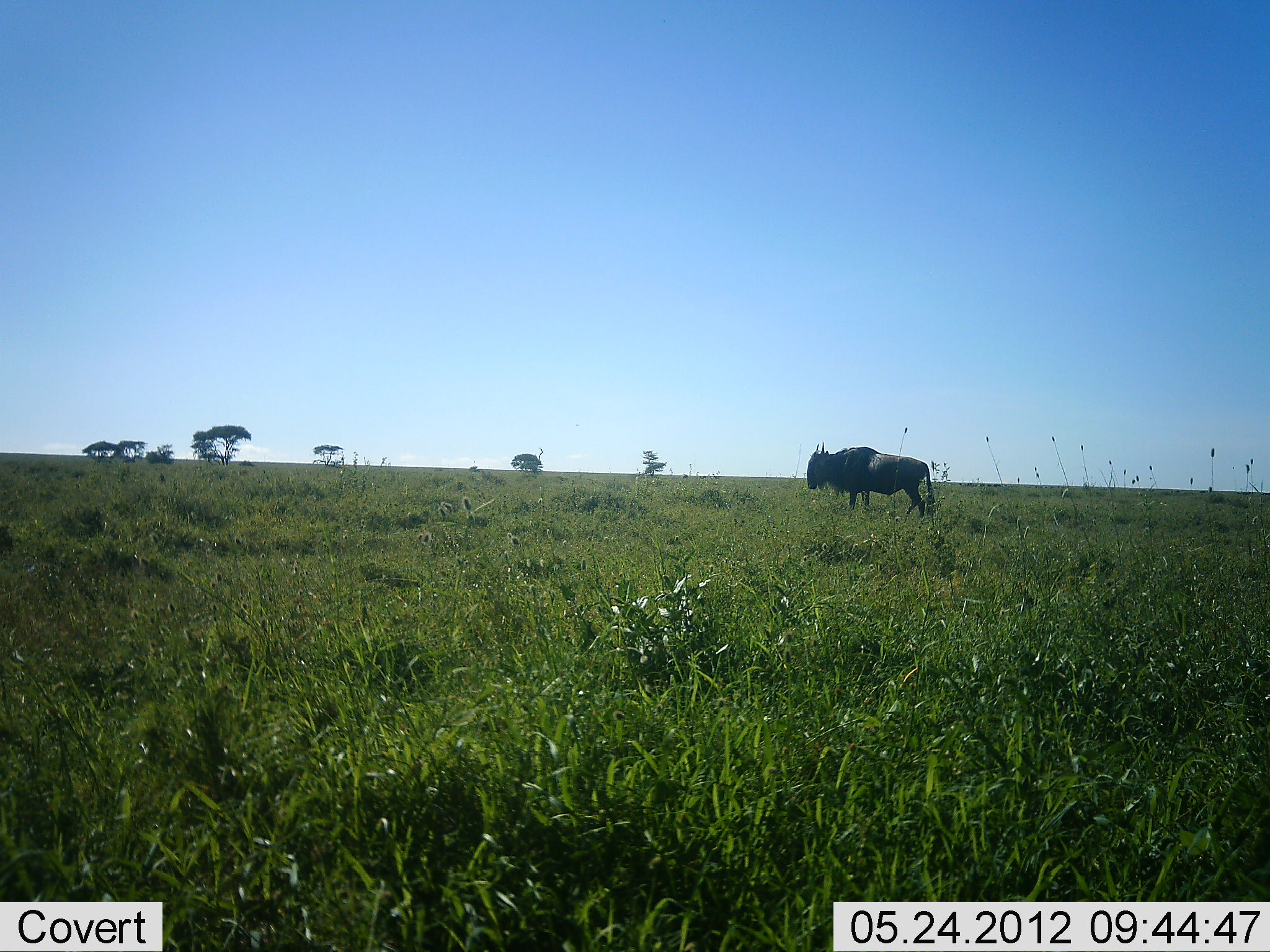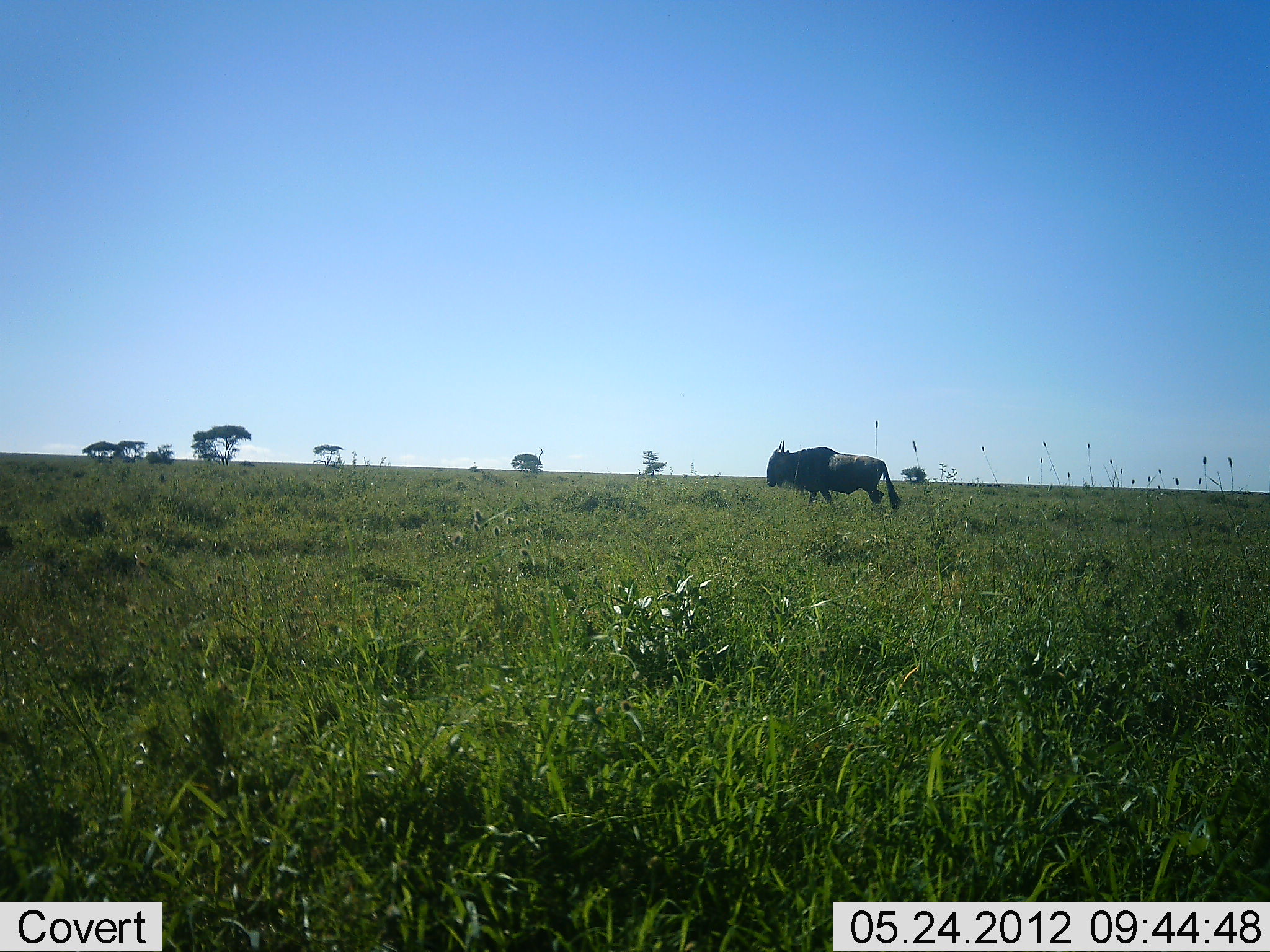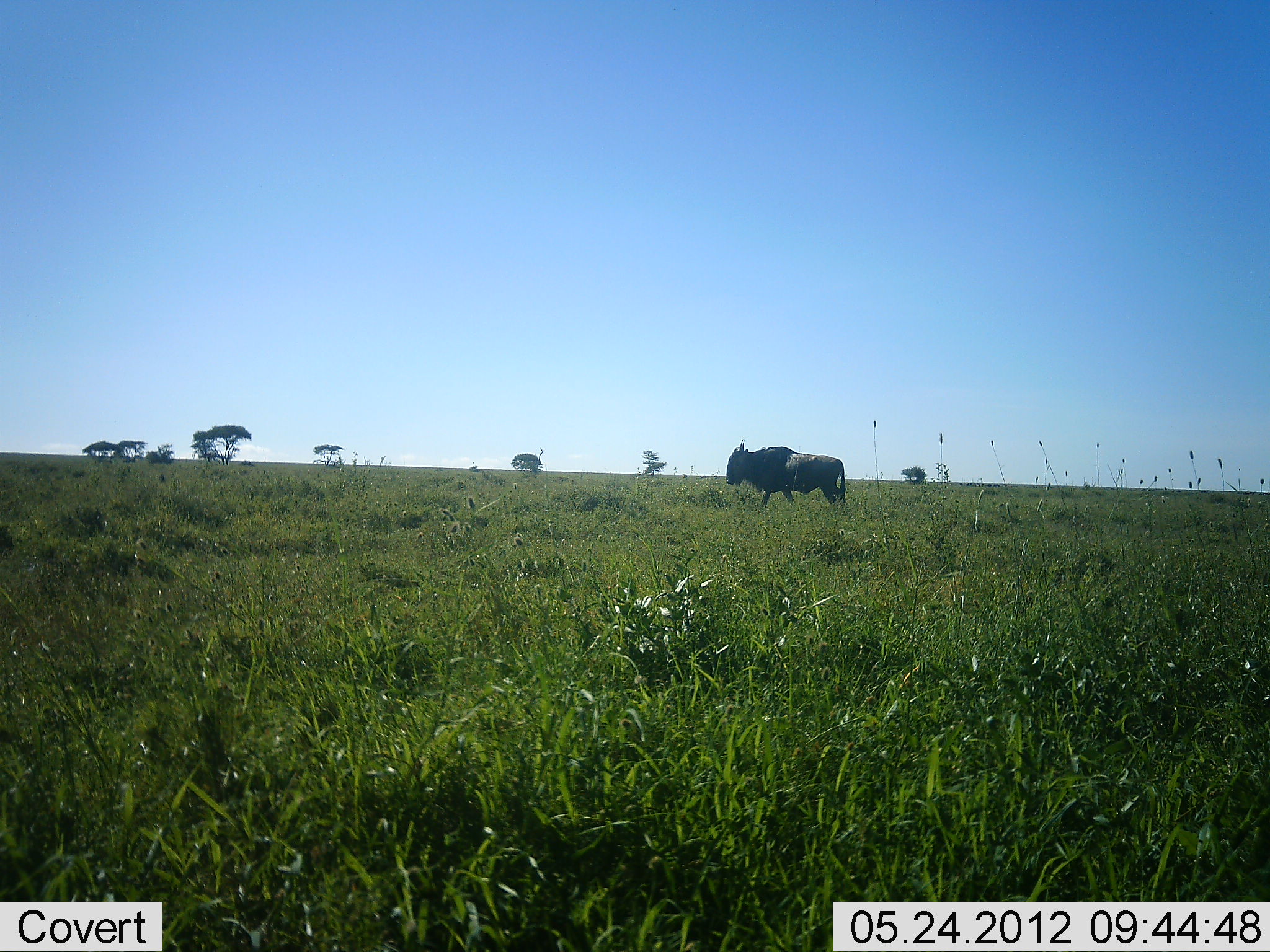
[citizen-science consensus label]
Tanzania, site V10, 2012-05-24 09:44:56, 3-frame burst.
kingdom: Animalia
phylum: Chordata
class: Mammalia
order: Artiodactyla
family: Bovidae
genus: Connochaetes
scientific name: Connochaetes taurinus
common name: blue wildebeest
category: wildebeest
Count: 1.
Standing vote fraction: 100%.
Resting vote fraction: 0%.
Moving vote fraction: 0%.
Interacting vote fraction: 0%.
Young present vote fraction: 0%.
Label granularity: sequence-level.